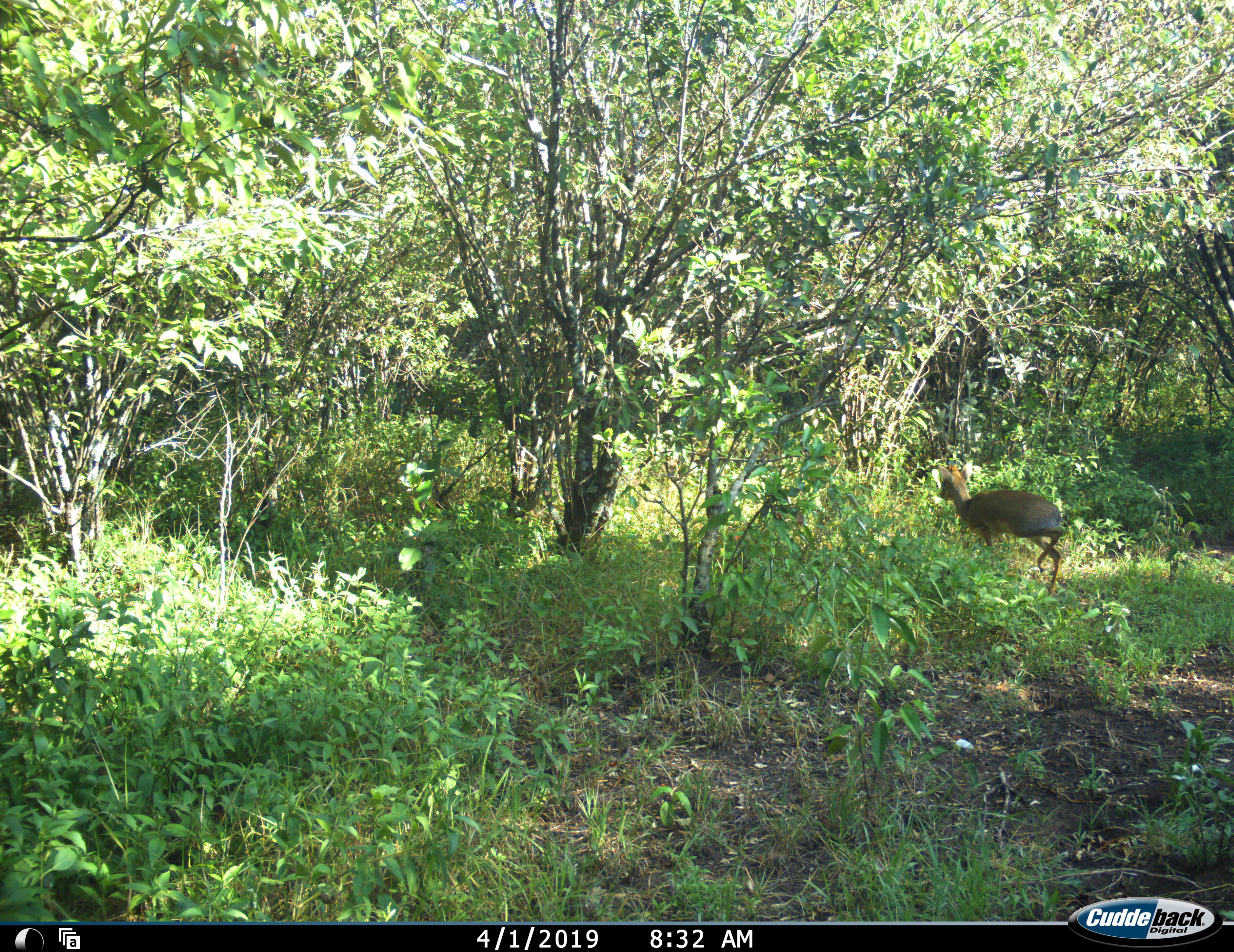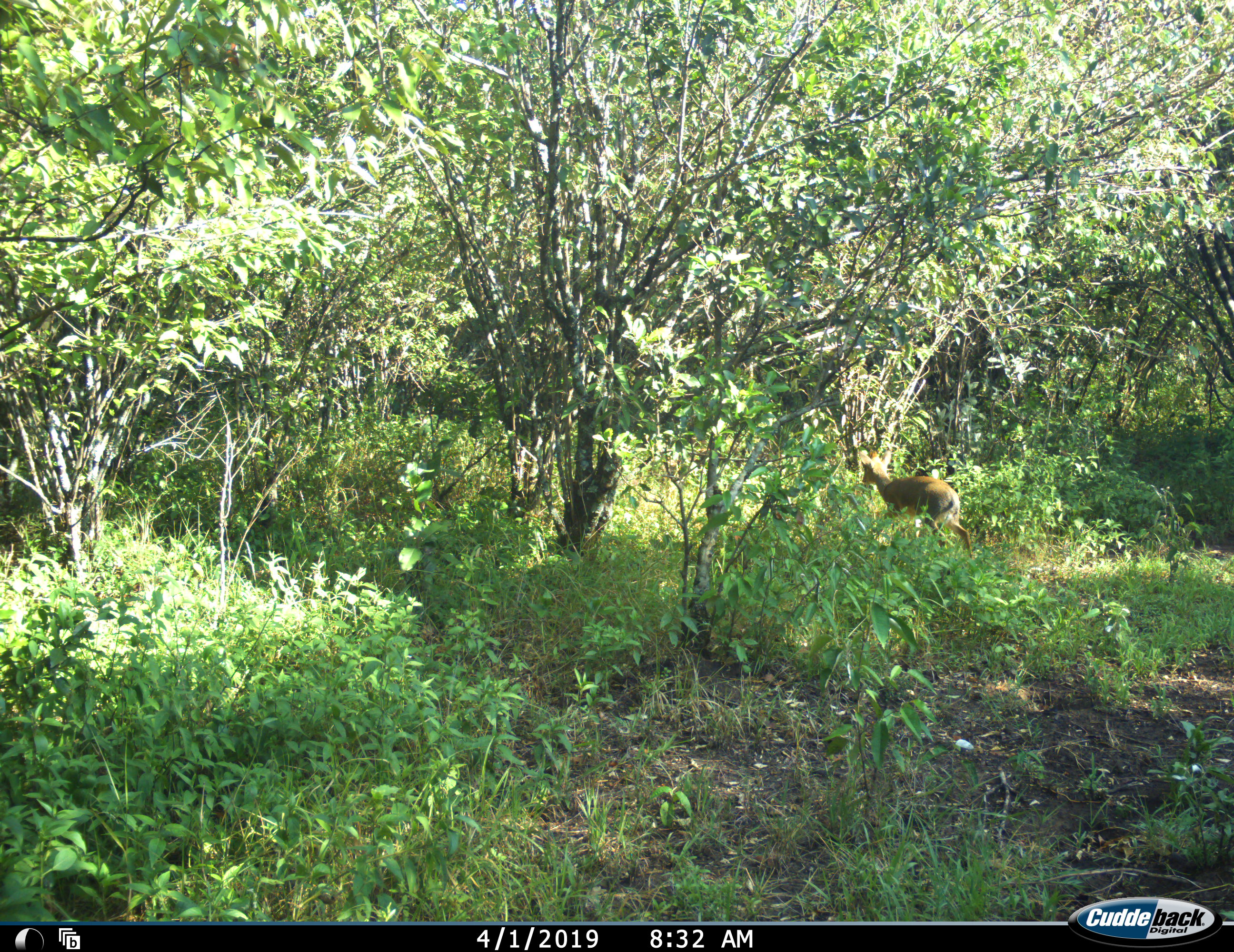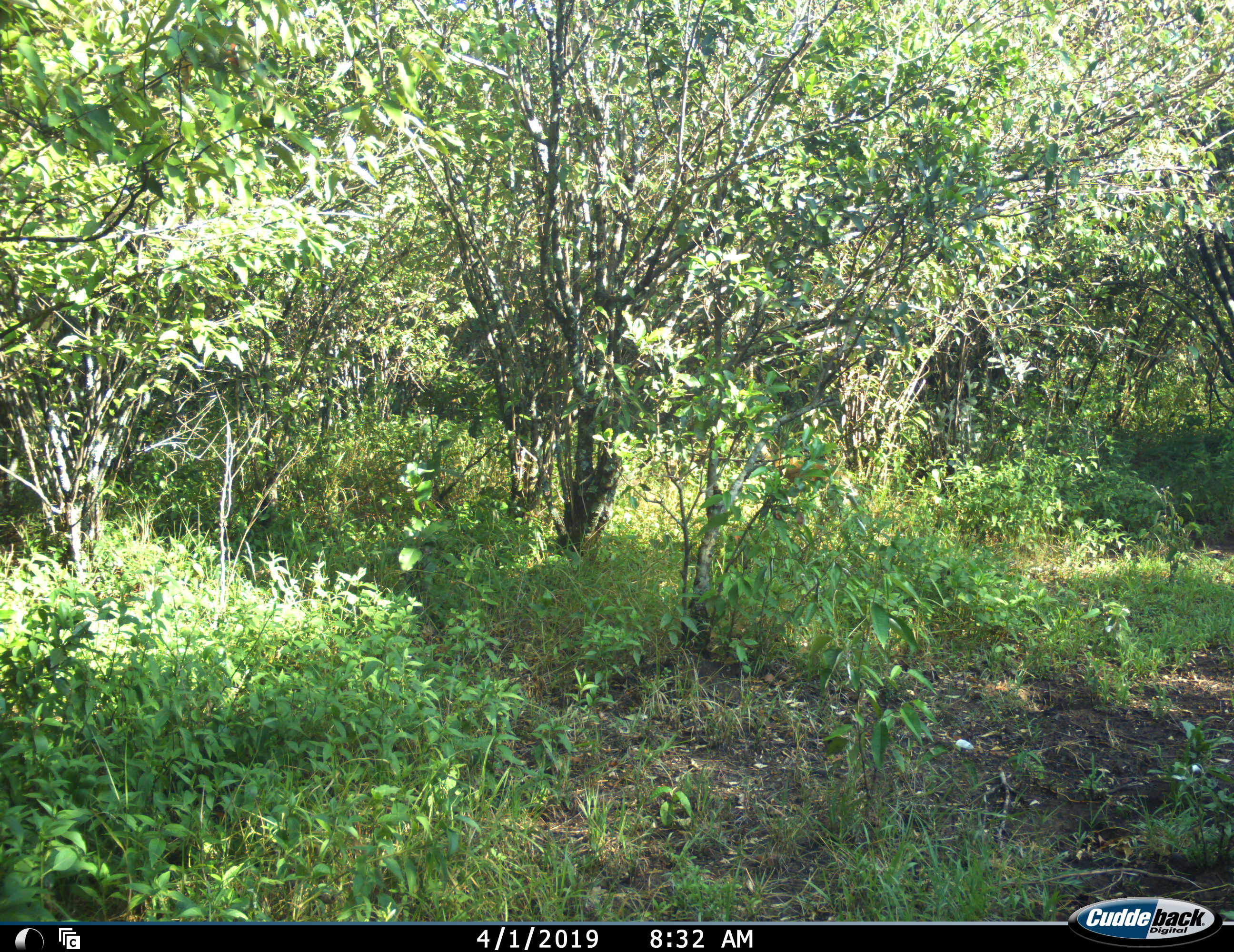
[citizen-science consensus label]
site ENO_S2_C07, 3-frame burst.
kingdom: Animalia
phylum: Chordata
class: Mammalia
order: Artiodactyla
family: Bovidae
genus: Madoqua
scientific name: Madoqua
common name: dik-dik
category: dikdik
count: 1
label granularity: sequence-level